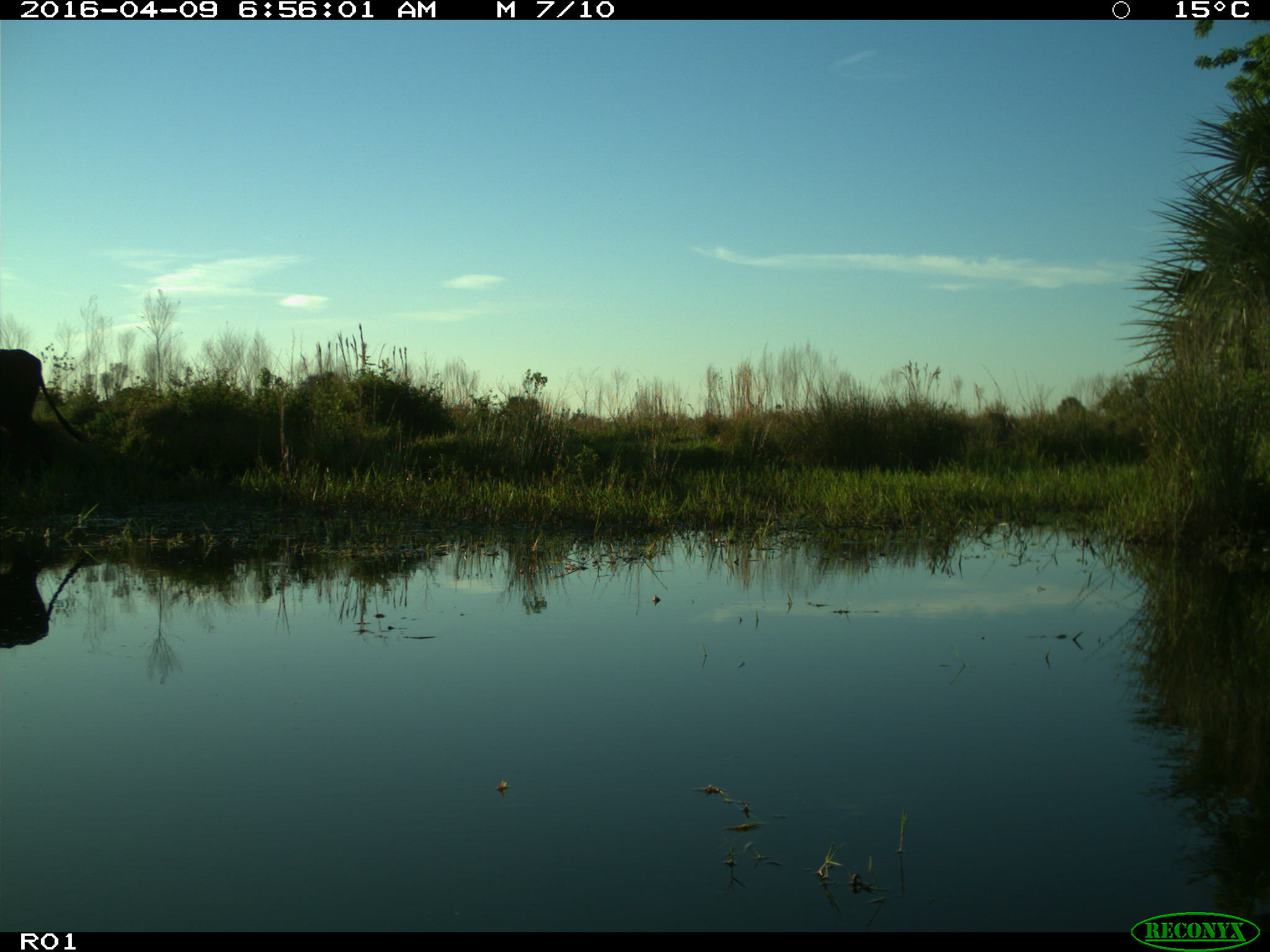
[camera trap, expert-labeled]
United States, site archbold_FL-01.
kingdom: Animalia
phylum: Chordata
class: Mammalia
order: Artiodactyla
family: Bovidae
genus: Bos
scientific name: Bos taurus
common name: domestic cow